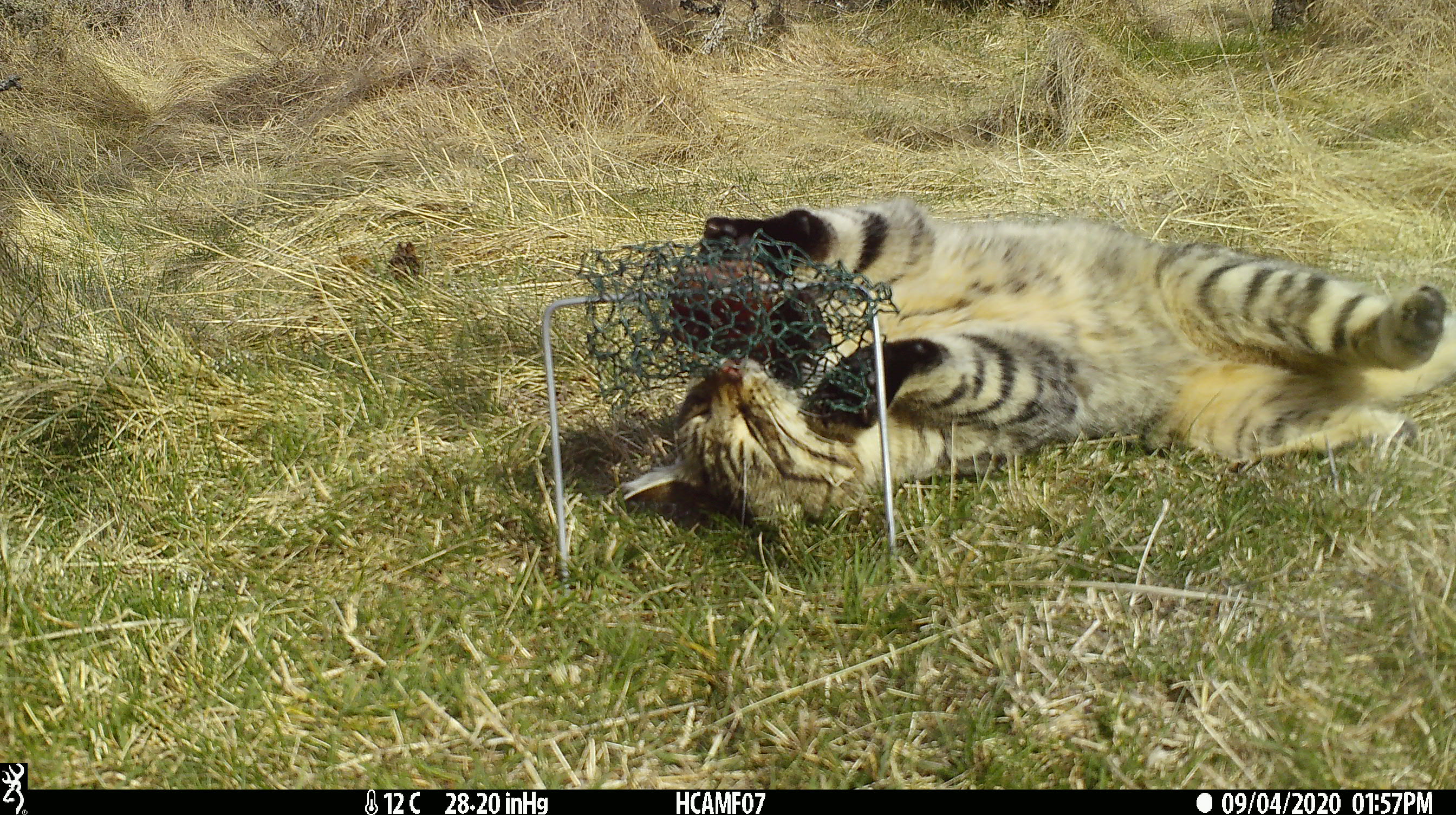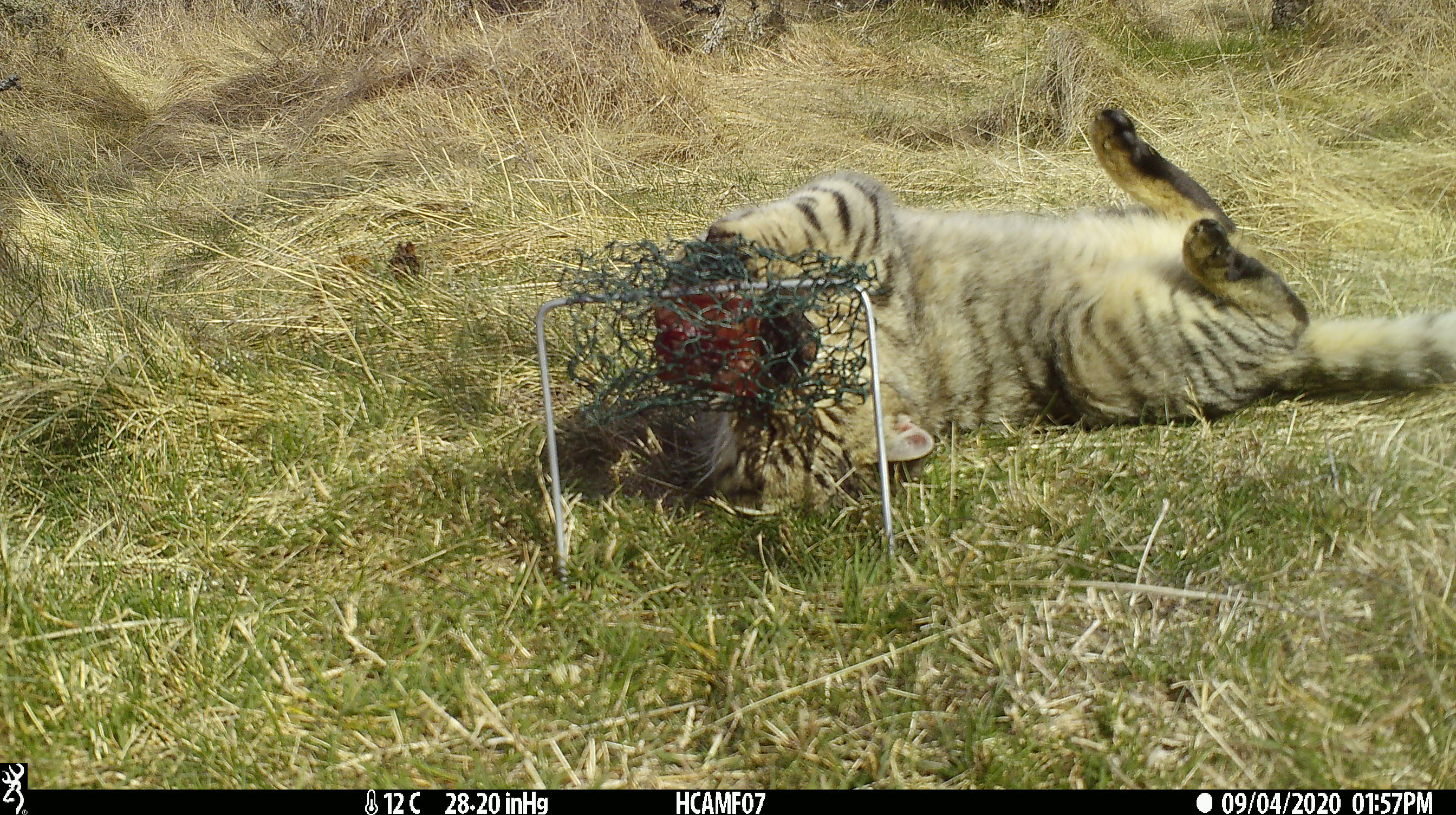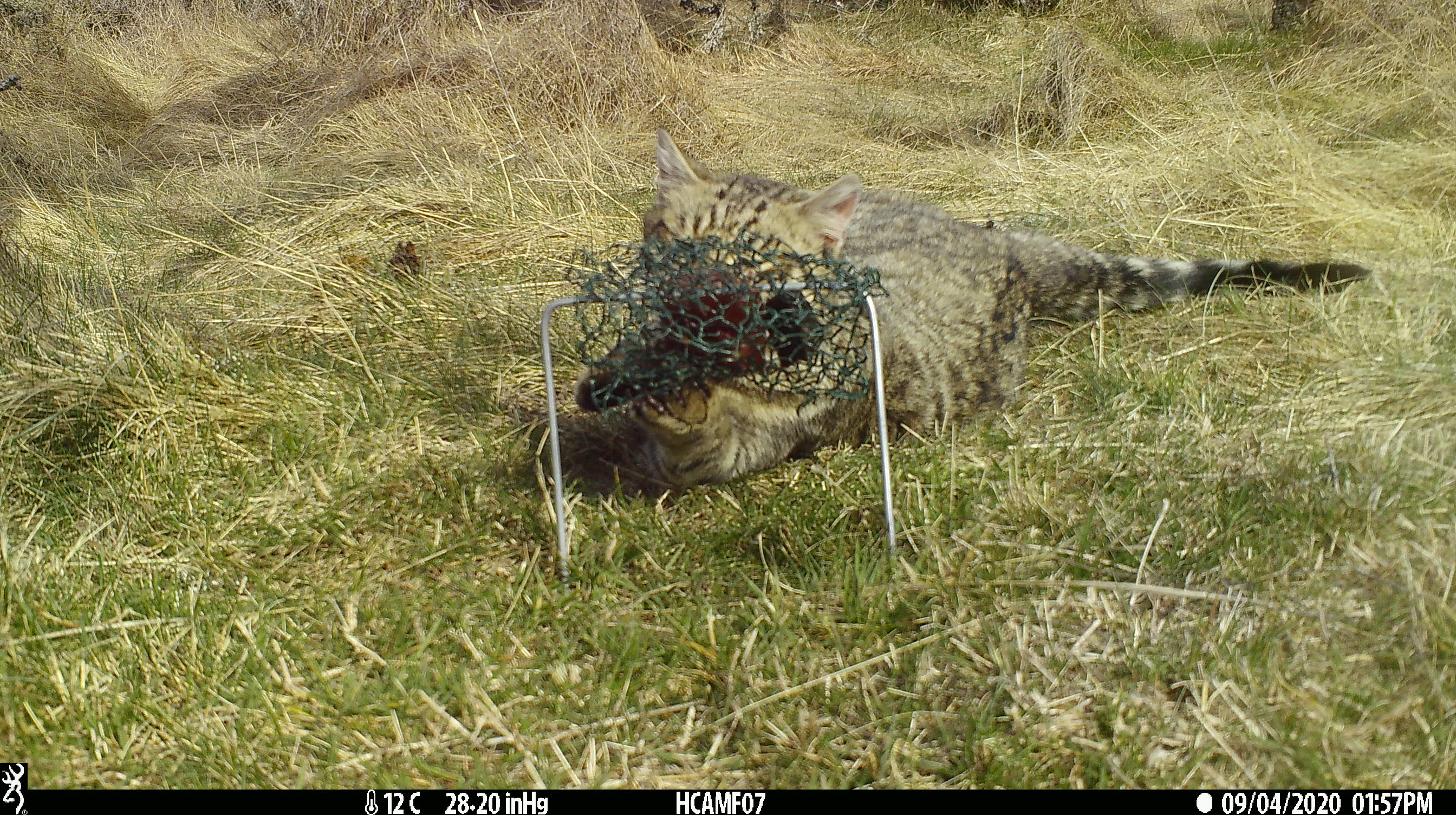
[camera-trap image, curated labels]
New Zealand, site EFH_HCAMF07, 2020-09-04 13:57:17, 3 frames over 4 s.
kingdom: Animalia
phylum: Chordata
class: Mammalia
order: Carnivora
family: Felidae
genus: Felis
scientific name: Felis catus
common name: domestic cat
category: cat